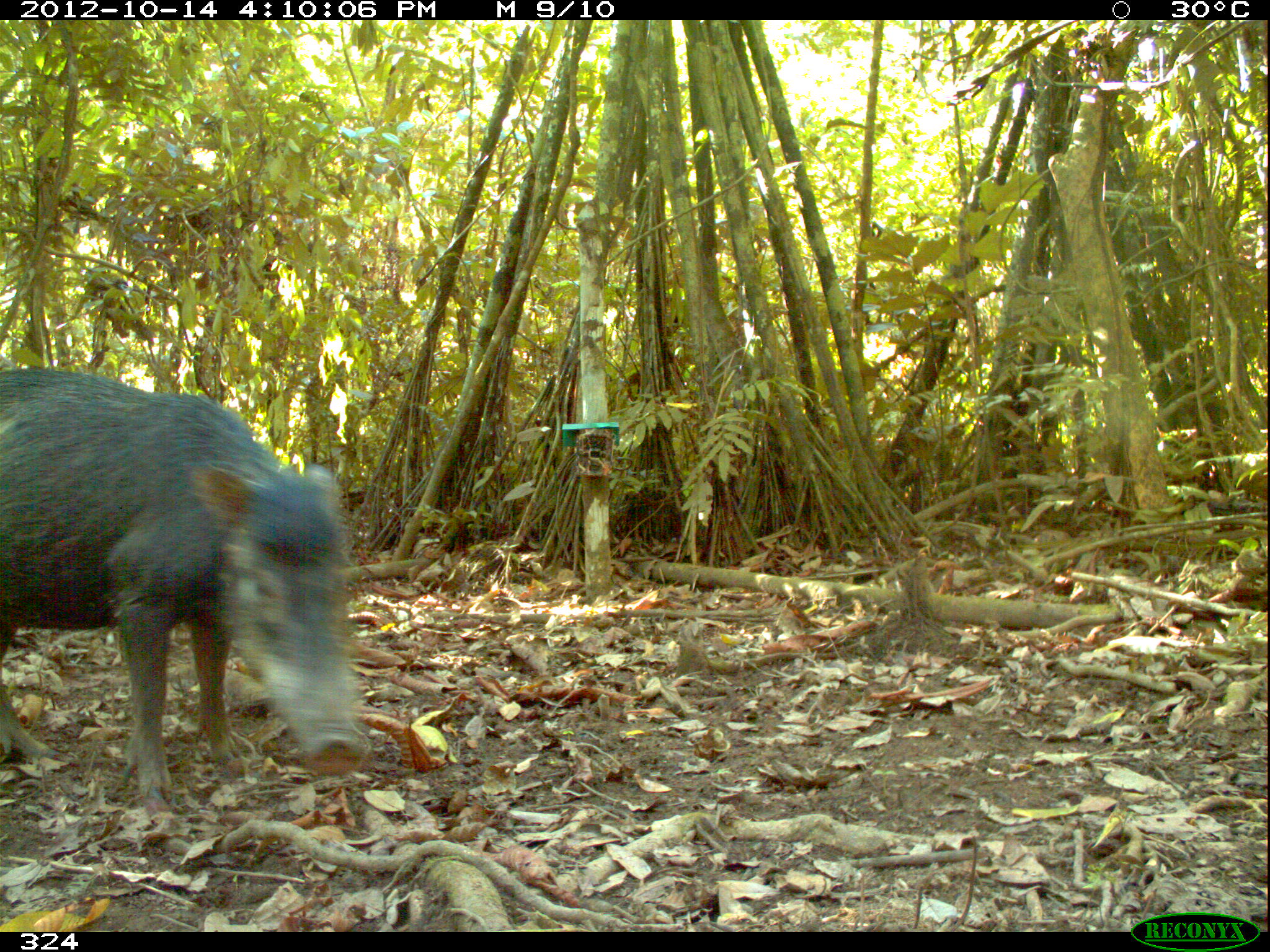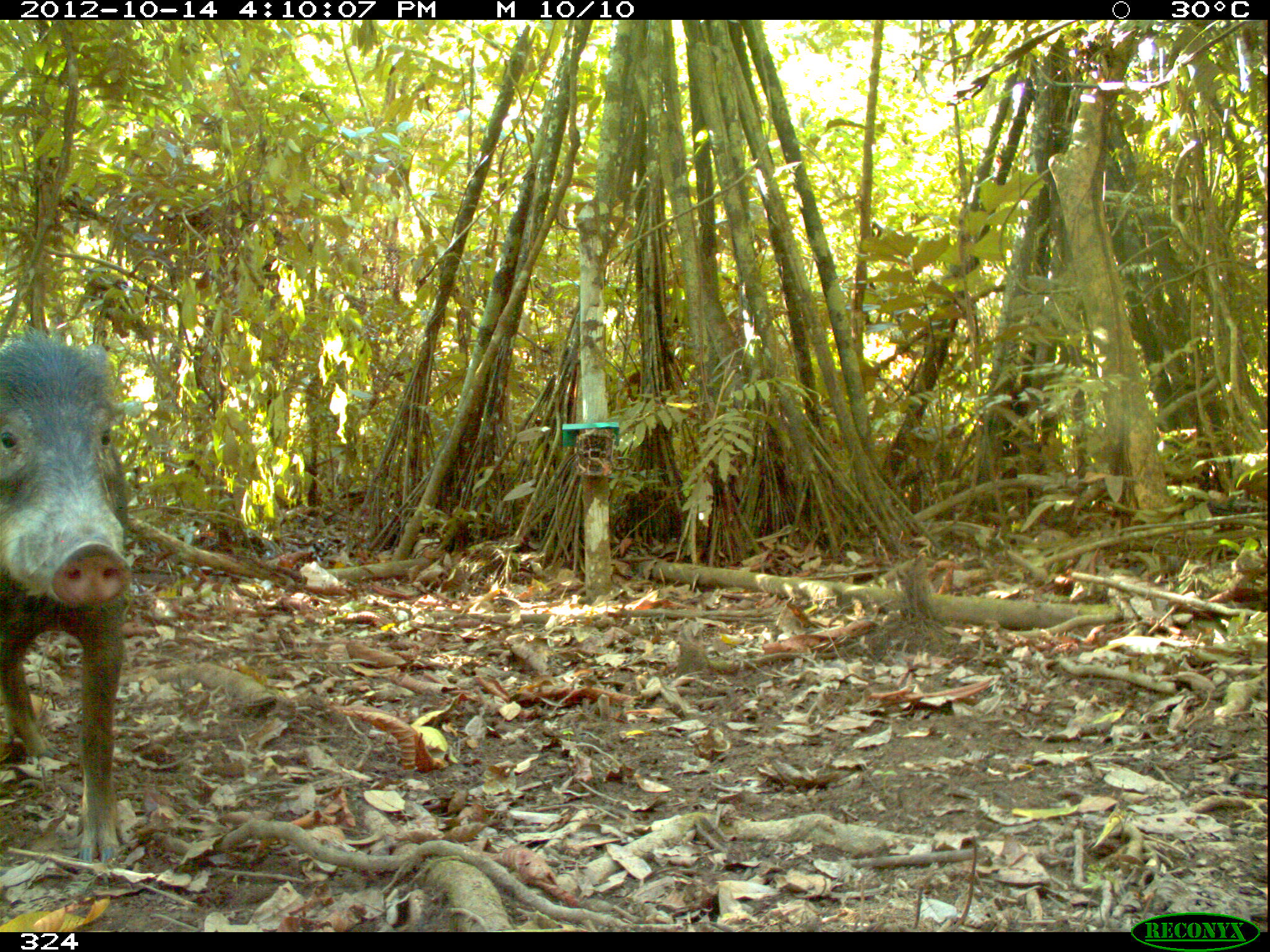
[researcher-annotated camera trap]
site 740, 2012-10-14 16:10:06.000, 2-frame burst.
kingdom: Animalia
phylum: Chordata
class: Mammalia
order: Artiodactyla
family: Tayassuidae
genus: Tayassu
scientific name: Tayassu pecari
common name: white-lipped peccary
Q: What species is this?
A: Tayassu pecari (white-lipped peccary).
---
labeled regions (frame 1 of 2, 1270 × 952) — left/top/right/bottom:
tayassu pecari: 0/366/370/804